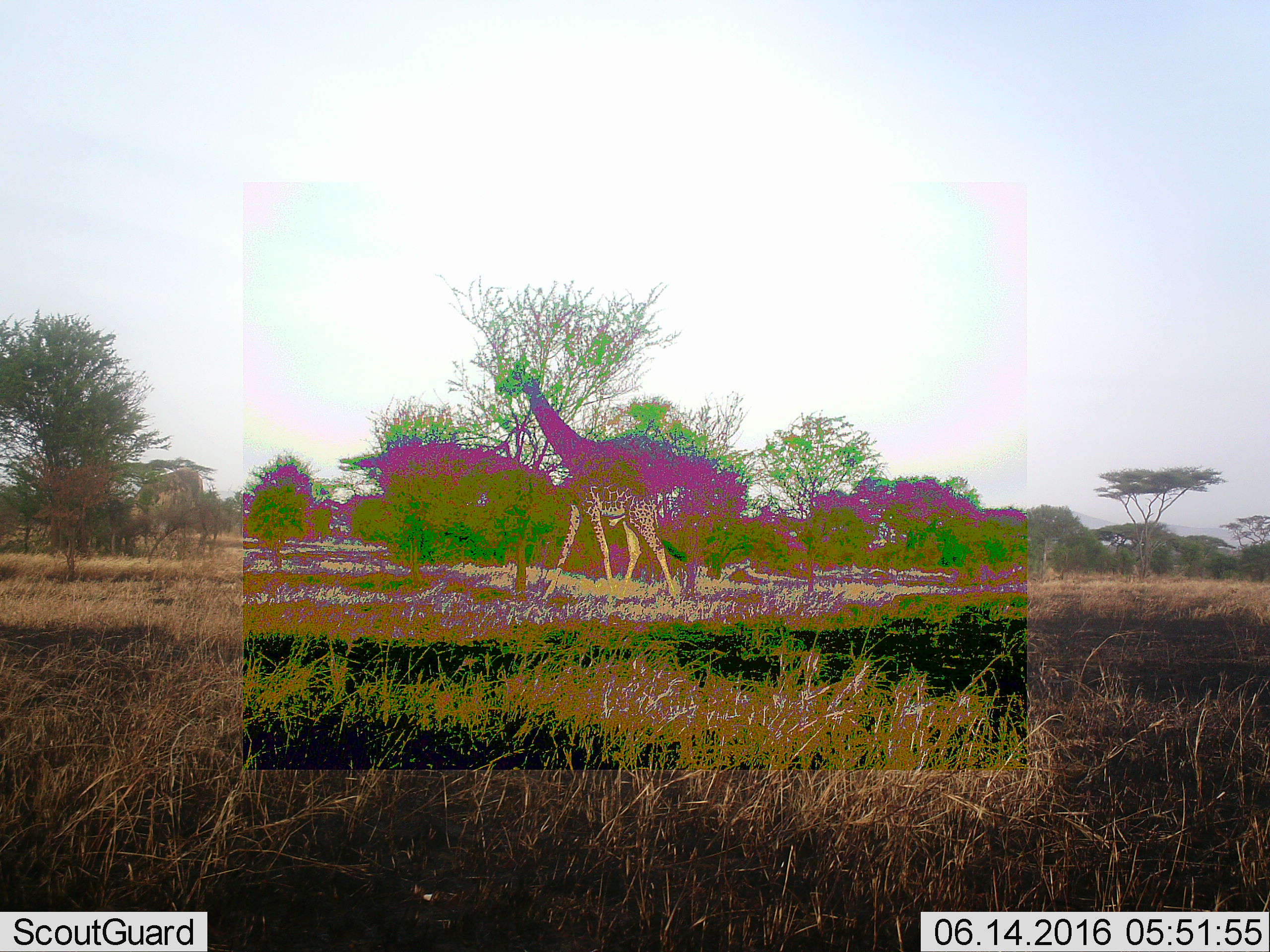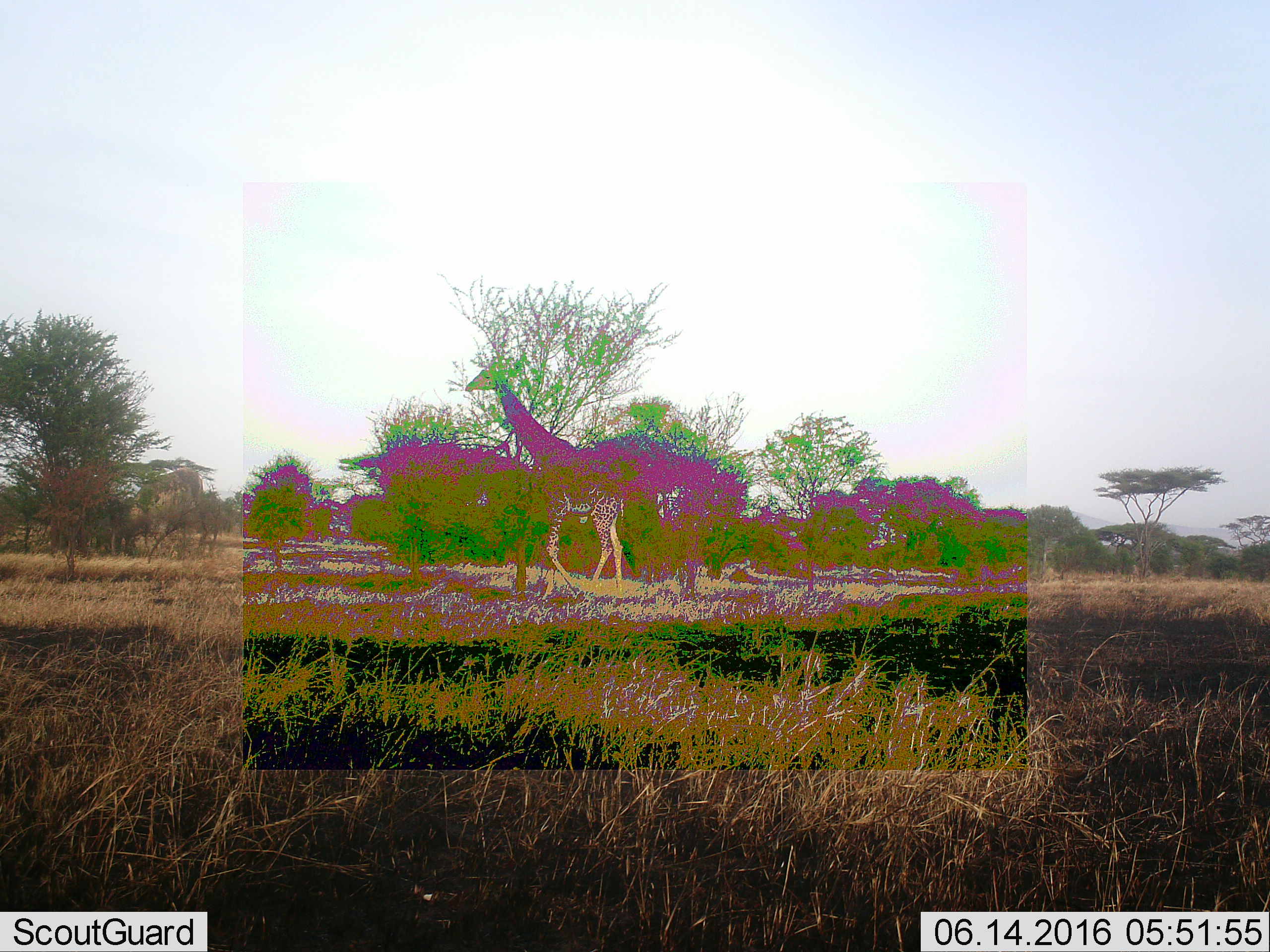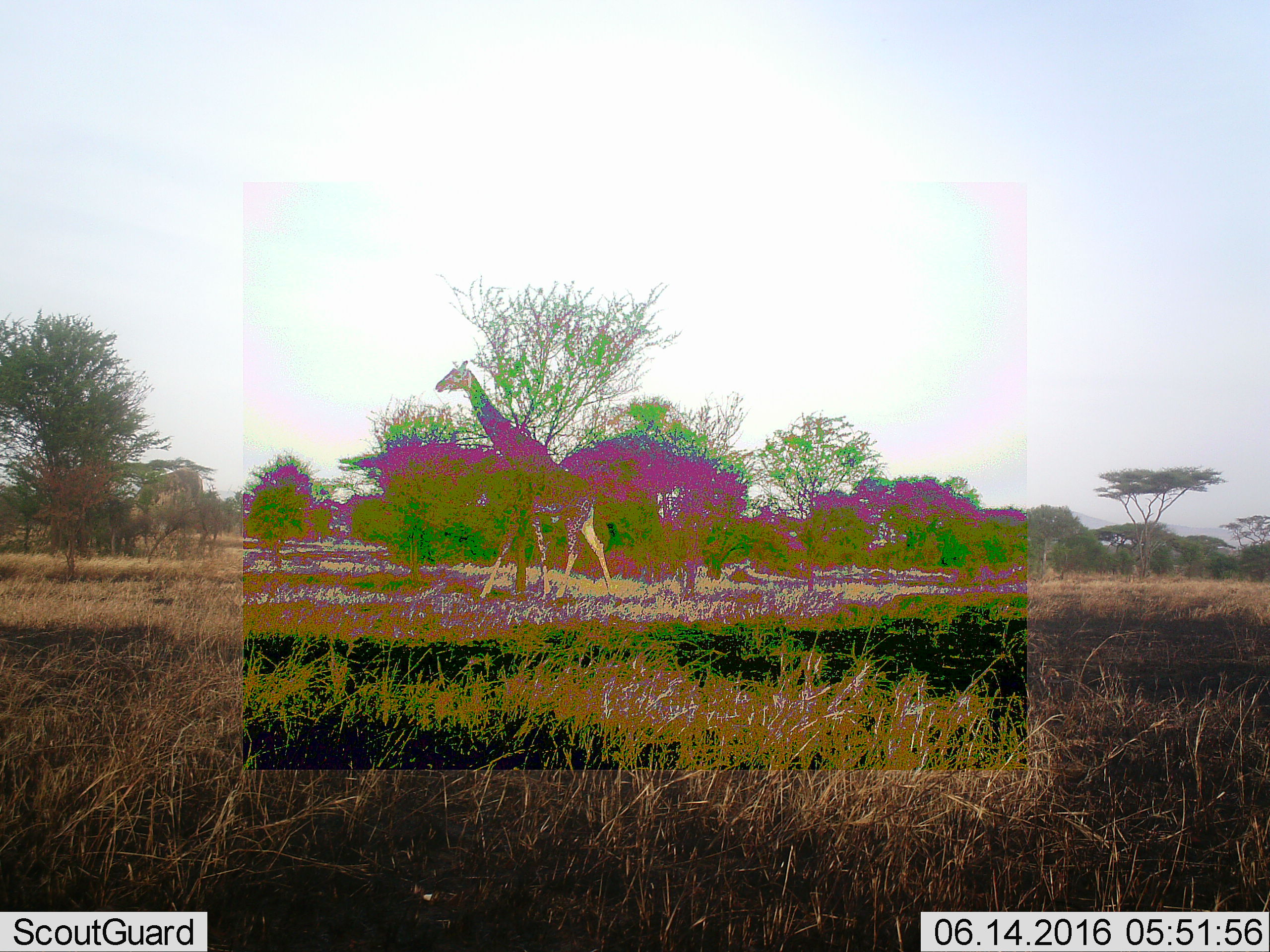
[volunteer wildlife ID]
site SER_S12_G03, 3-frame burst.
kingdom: Animalia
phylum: Chordata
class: Mammalia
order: Artiodactyla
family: Giraffidae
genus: Giraffa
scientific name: Giraffa camelopardalis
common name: giraffe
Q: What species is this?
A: Giraffe (Giraffa camelopardalis).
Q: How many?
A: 1.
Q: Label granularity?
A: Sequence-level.